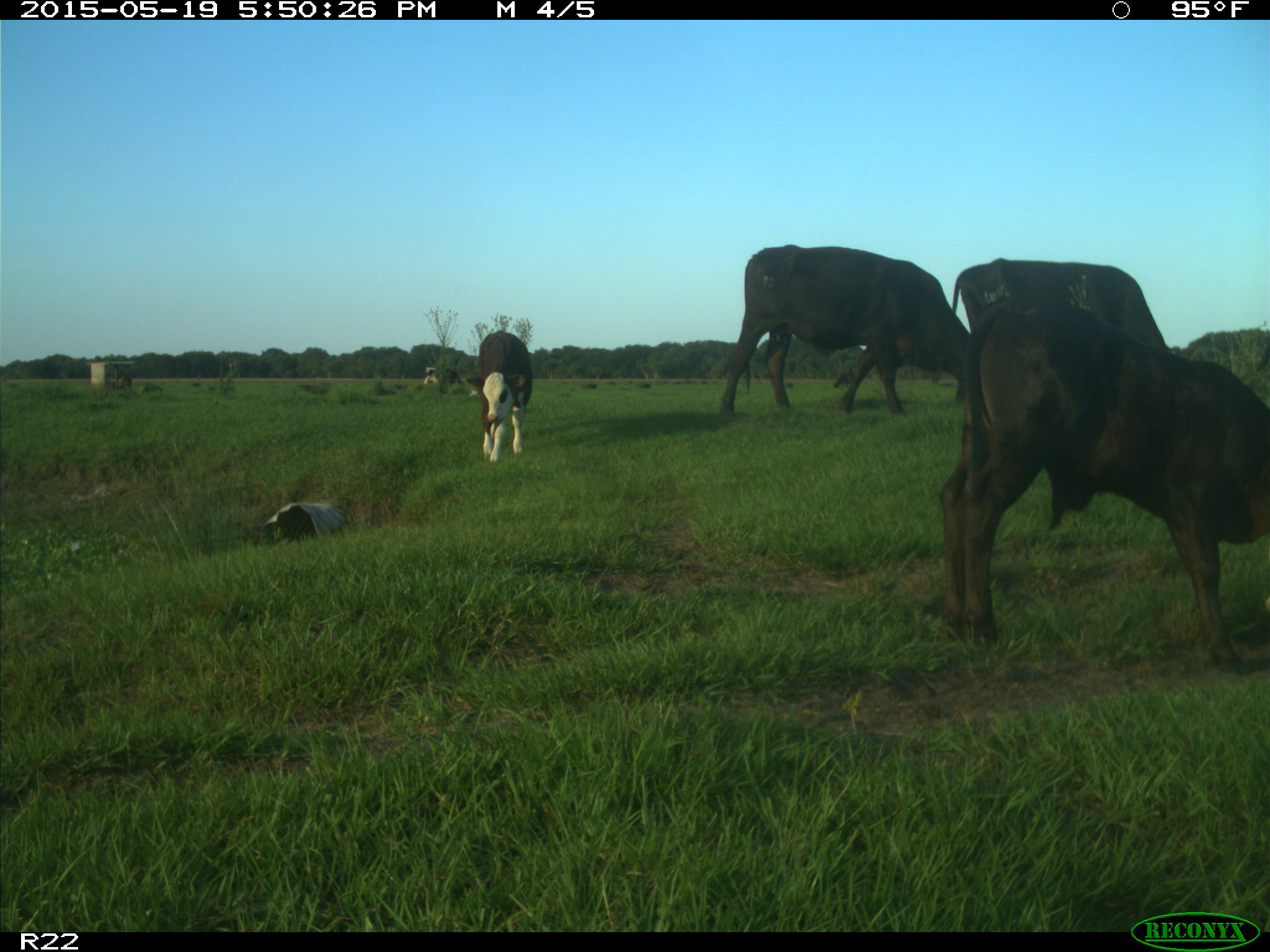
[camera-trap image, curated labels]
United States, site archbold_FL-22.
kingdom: Animalia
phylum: Chordata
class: Mammalia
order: Artiodactyla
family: Bovidae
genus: Bos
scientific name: Bos taurus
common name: domestic cow